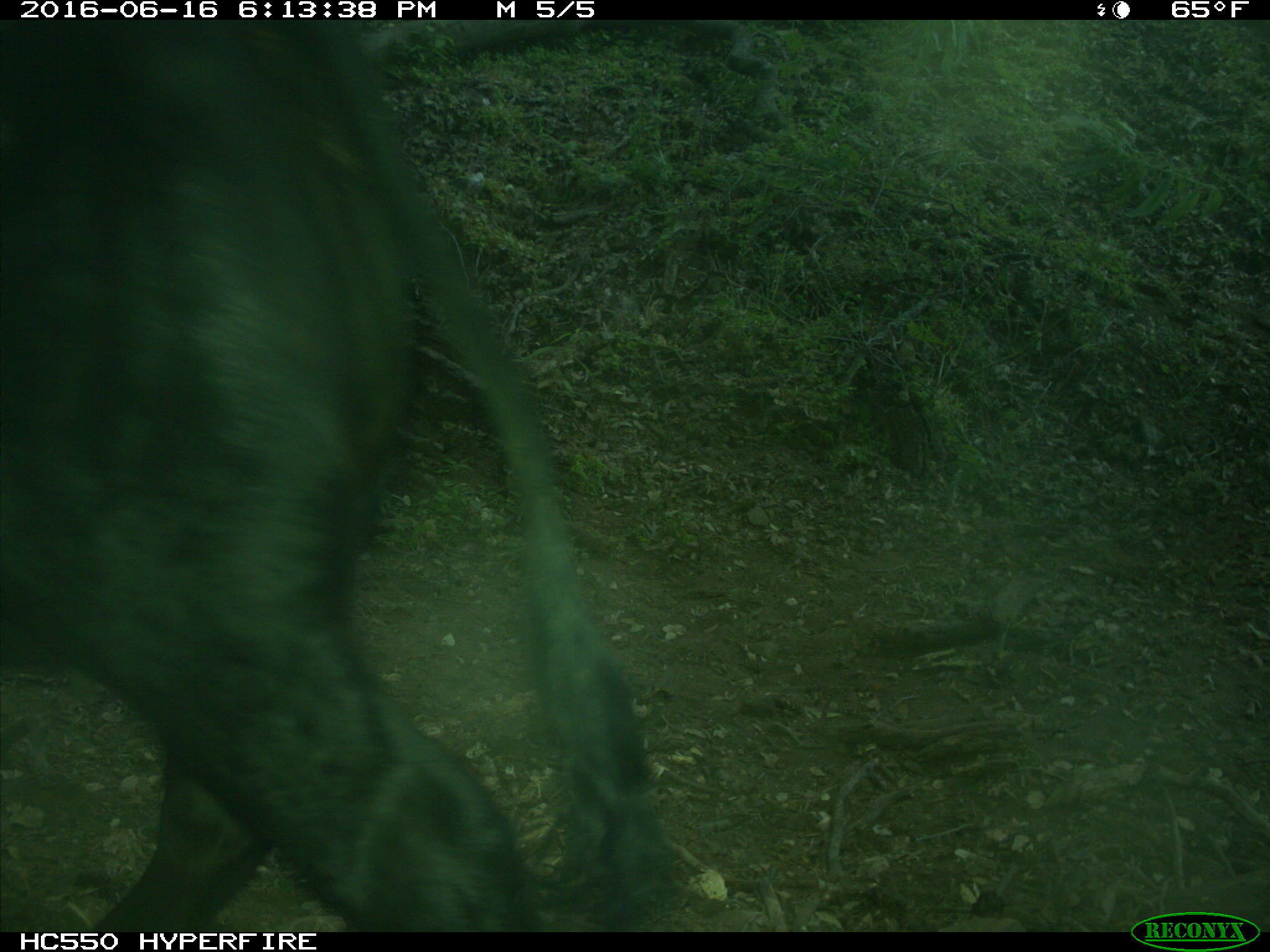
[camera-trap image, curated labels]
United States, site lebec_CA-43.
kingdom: Animalia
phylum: Chordata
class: Mammalia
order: Artiodactyla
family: Bovidae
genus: Bos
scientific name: Bos taurus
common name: domestic cow